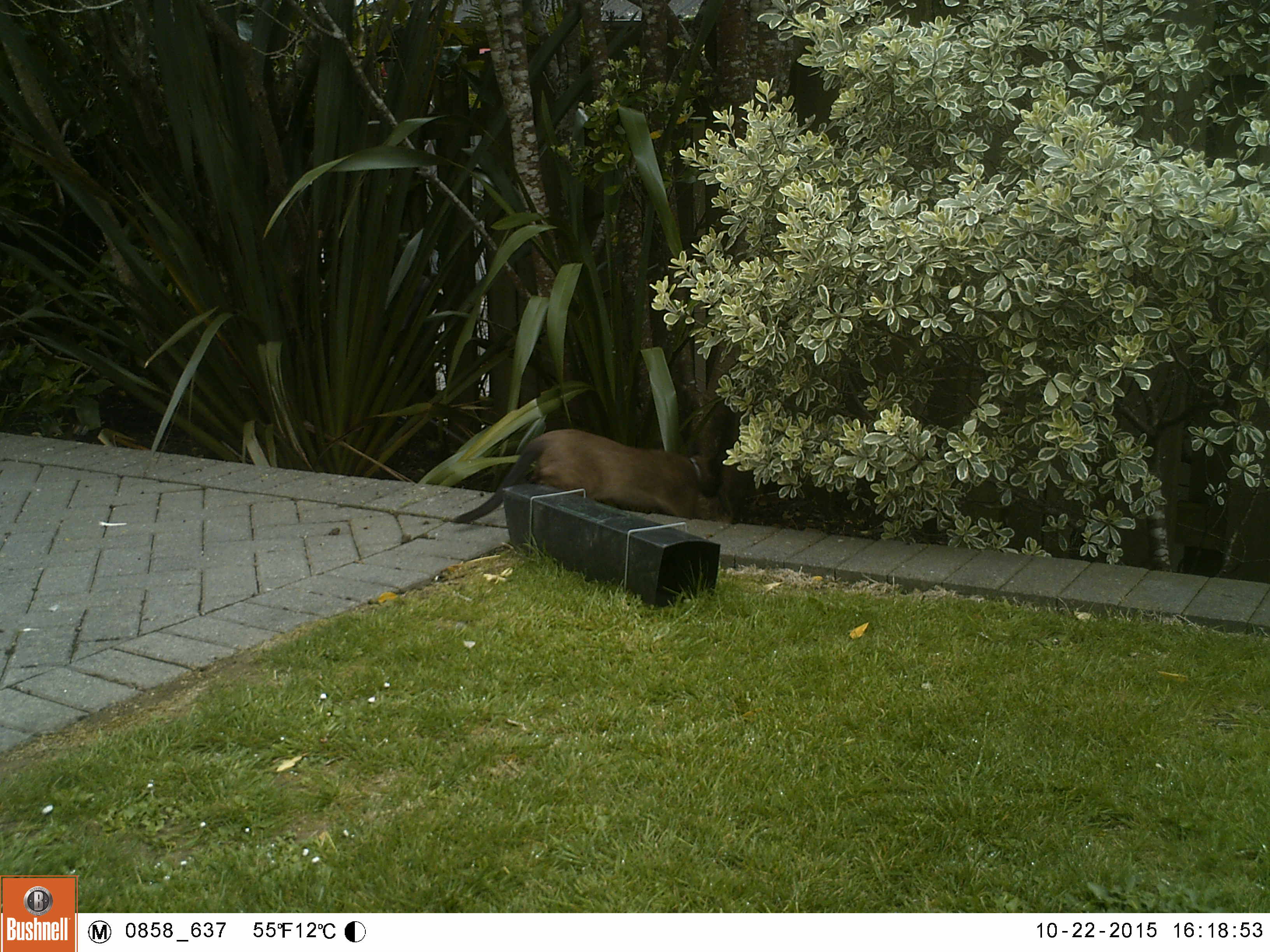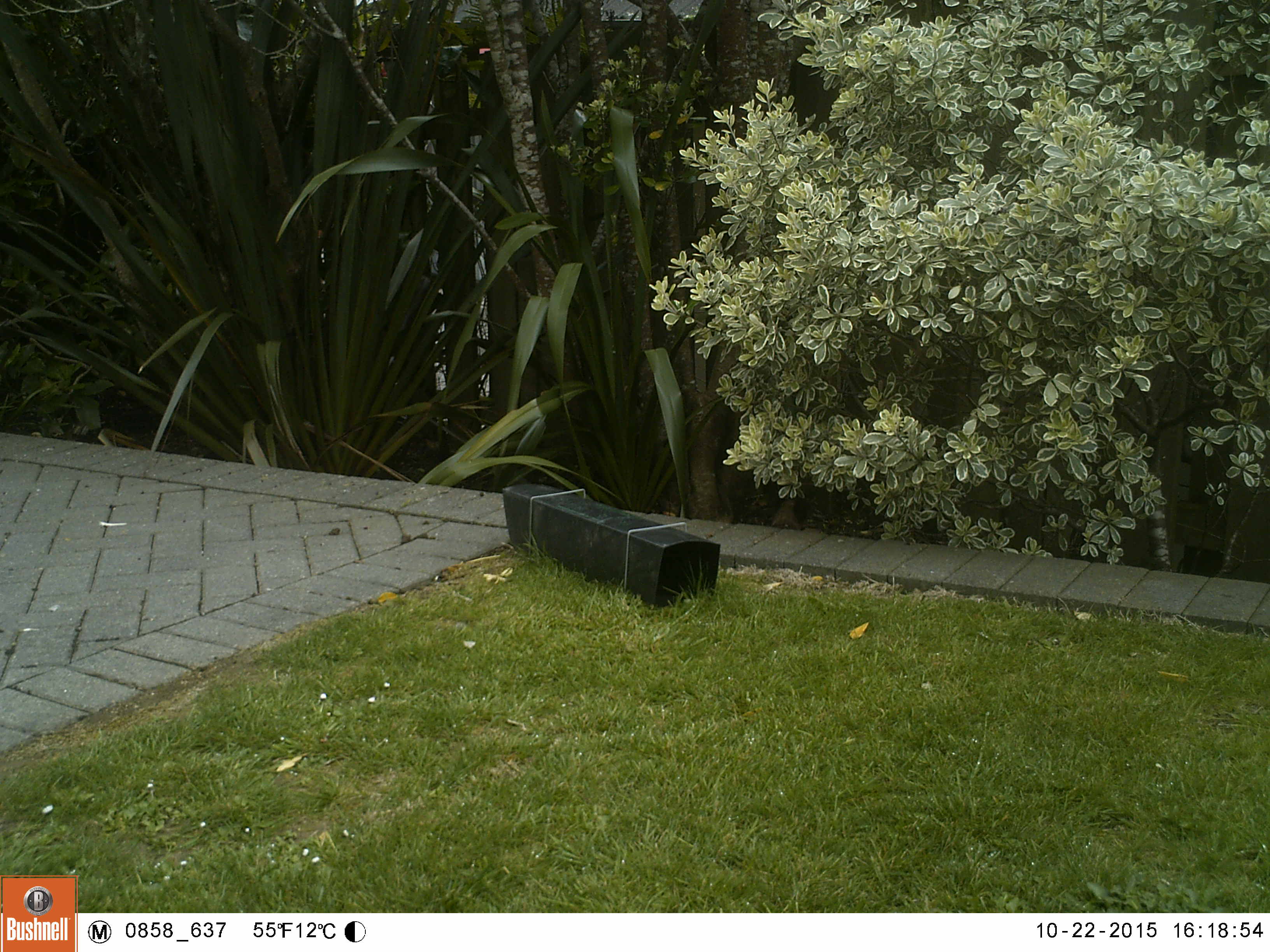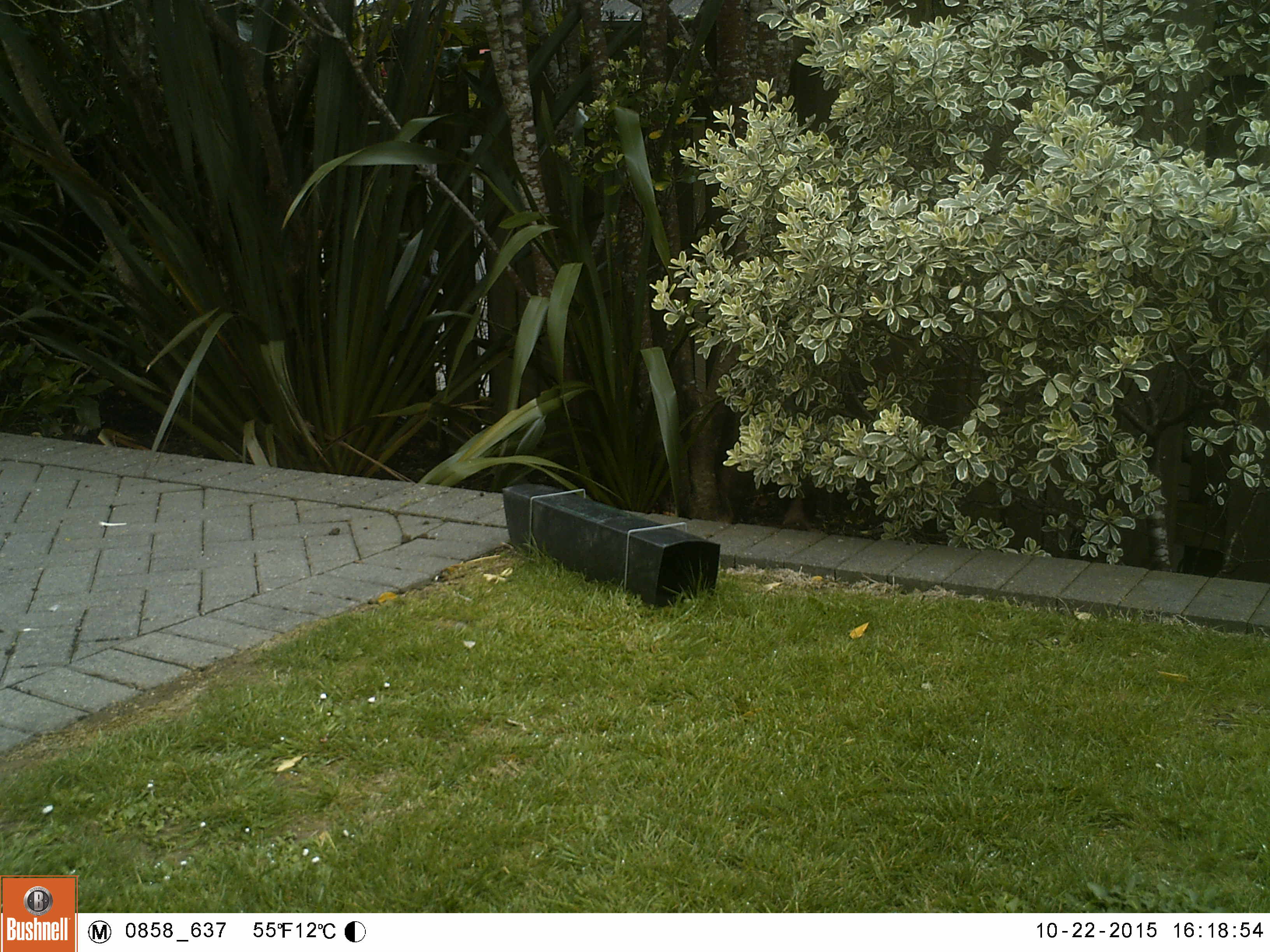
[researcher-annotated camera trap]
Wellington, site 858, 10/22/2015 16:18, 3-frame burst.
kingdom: Animalia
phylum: Chordata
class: Mammalia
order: Carnivora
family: Felidae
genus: Felis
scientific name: Felis catus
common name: cat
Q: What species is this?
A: Cat (Felis catus).